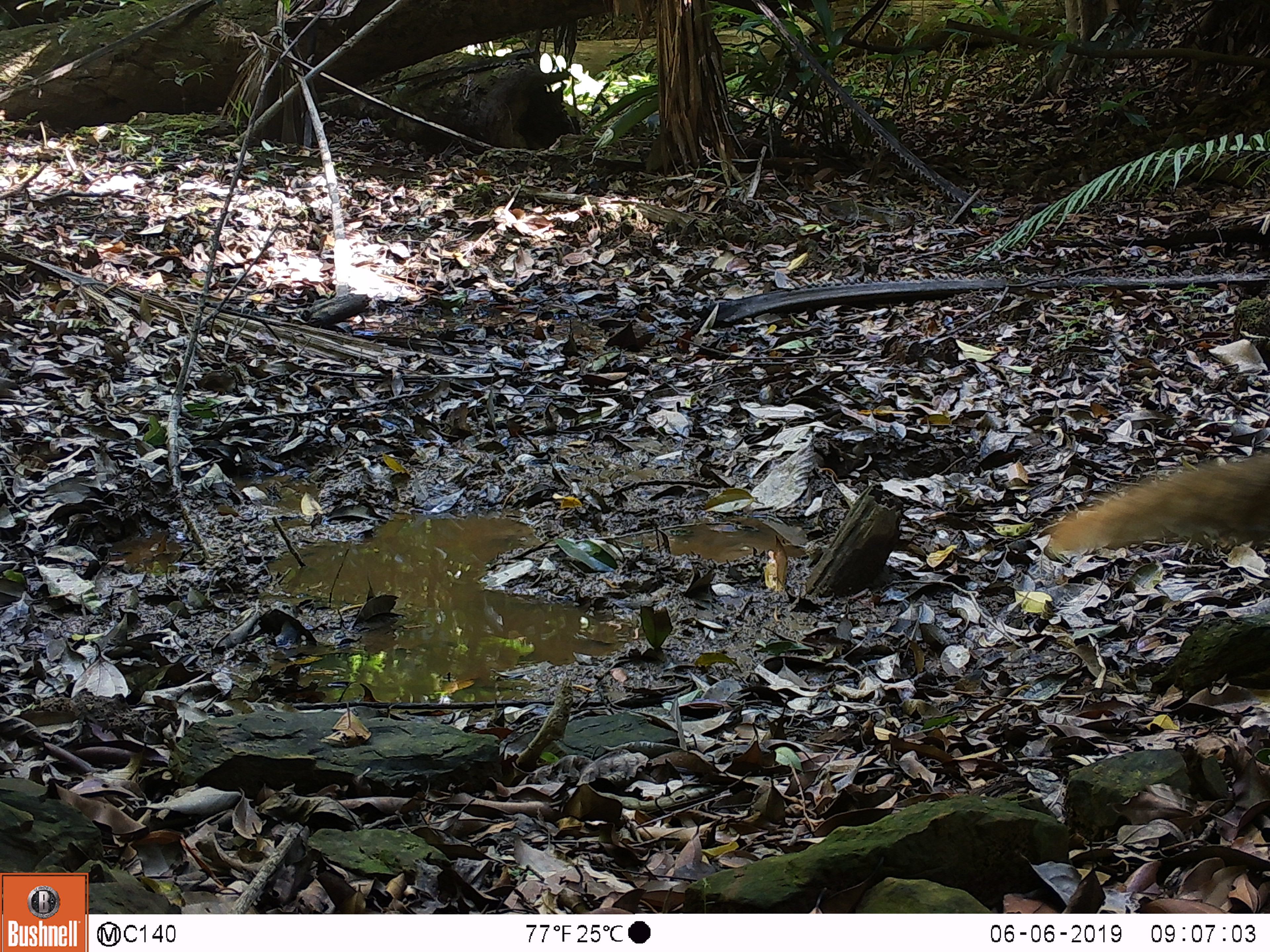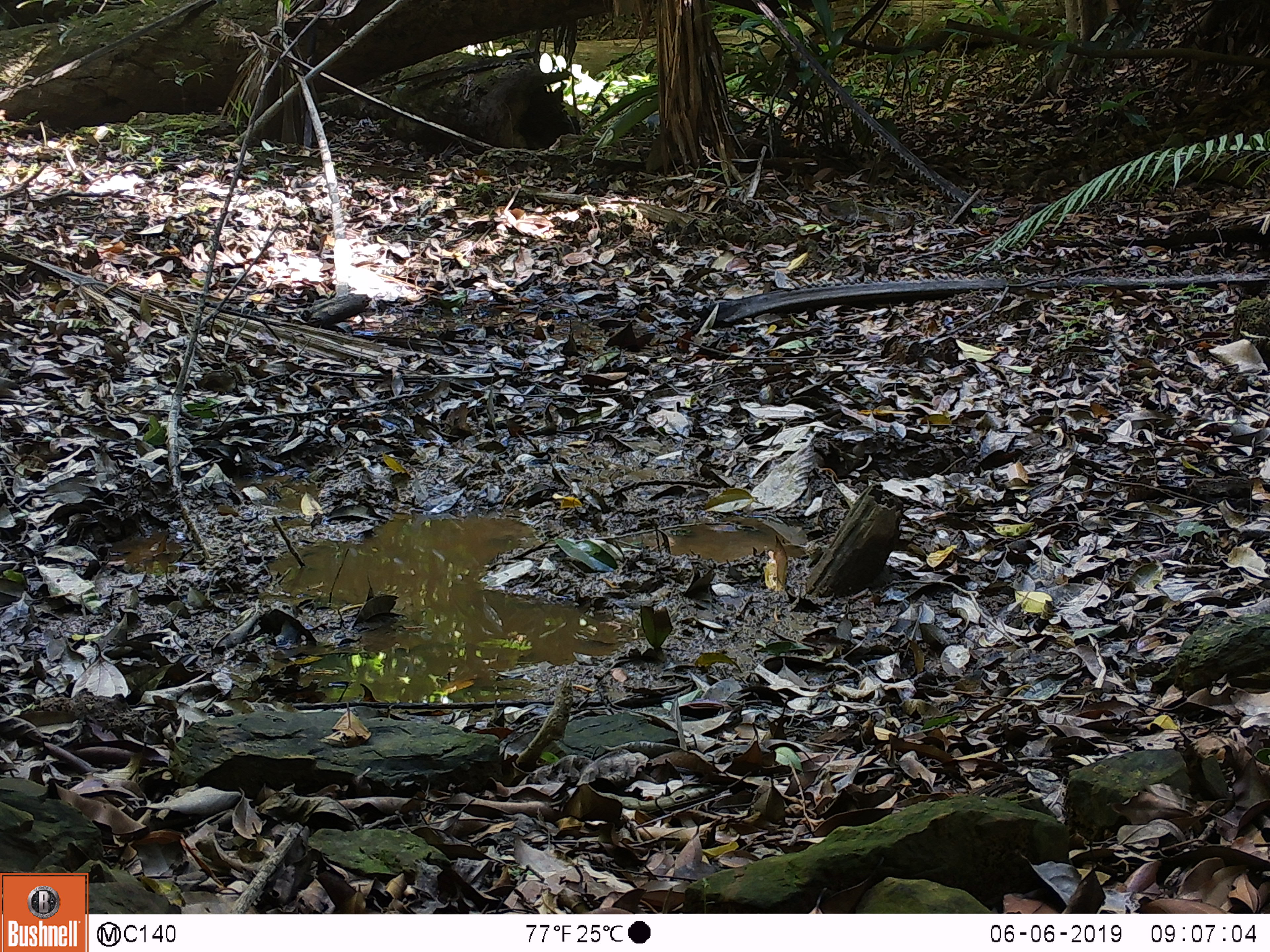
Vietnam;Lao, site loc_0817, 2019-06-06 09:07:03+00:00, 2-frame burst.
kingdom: Animalia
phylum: Chordata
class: Mammalia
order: Carnivora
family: Herpestidae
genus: Urva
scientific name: Urva urva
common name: crab-eating mongoose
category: crab eating mongoose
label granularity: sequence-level